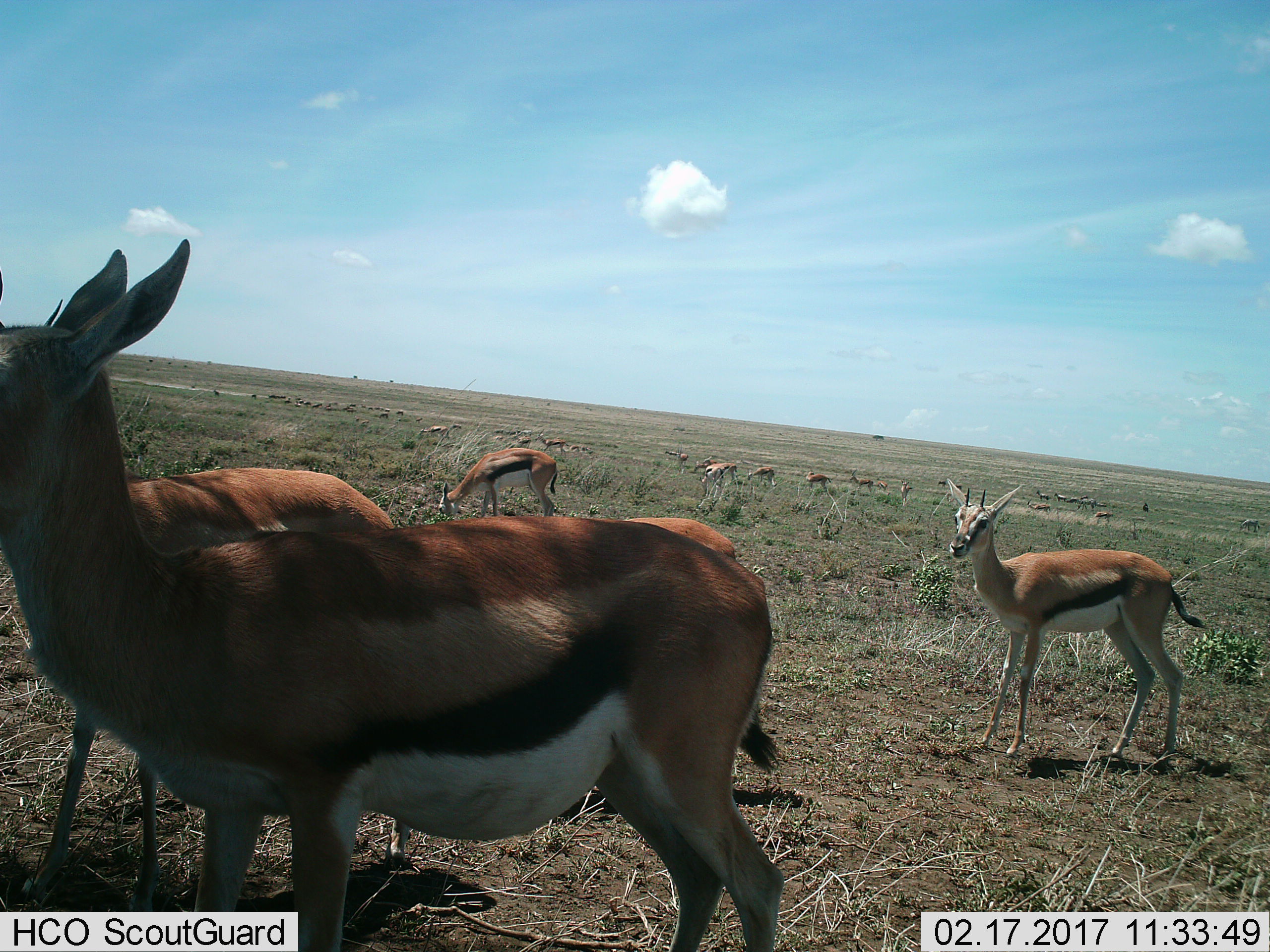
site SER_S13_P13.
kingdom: Animalia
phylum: Chordata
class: Mammalia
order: Artiodactyla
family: Bovidae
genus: Eudorcas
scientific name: Eudorcas thomsonii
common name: thomson's gazelle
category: gazellethomsons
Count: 11-50.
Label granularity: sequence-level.